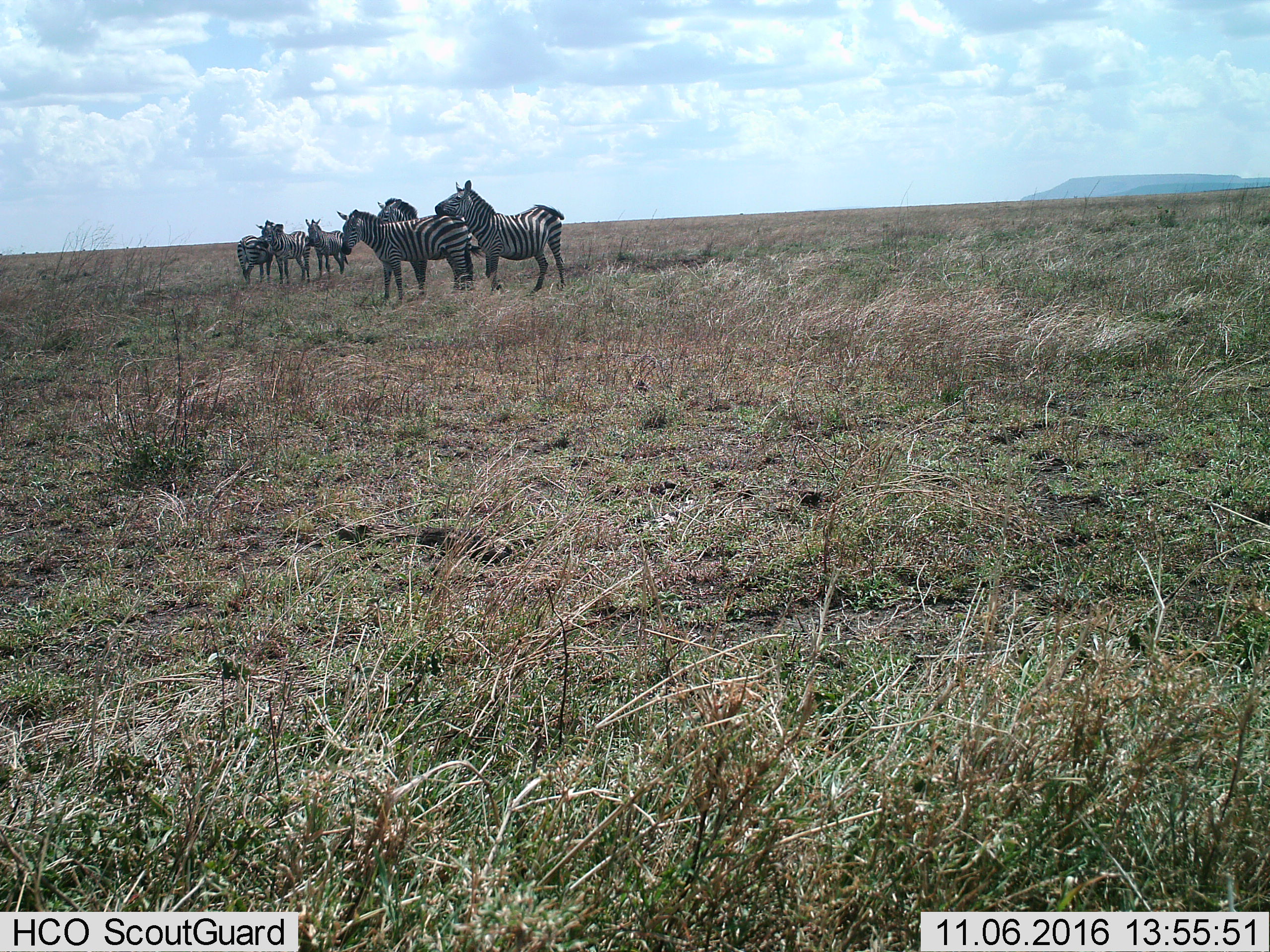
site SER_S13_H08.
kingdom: Animalia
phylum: Chordata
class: Mammalia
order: Perissodactyla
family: Equidae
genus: Equus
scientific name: Equus quagga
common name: plains zebra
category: zebraplains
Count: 6.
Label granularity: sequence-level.